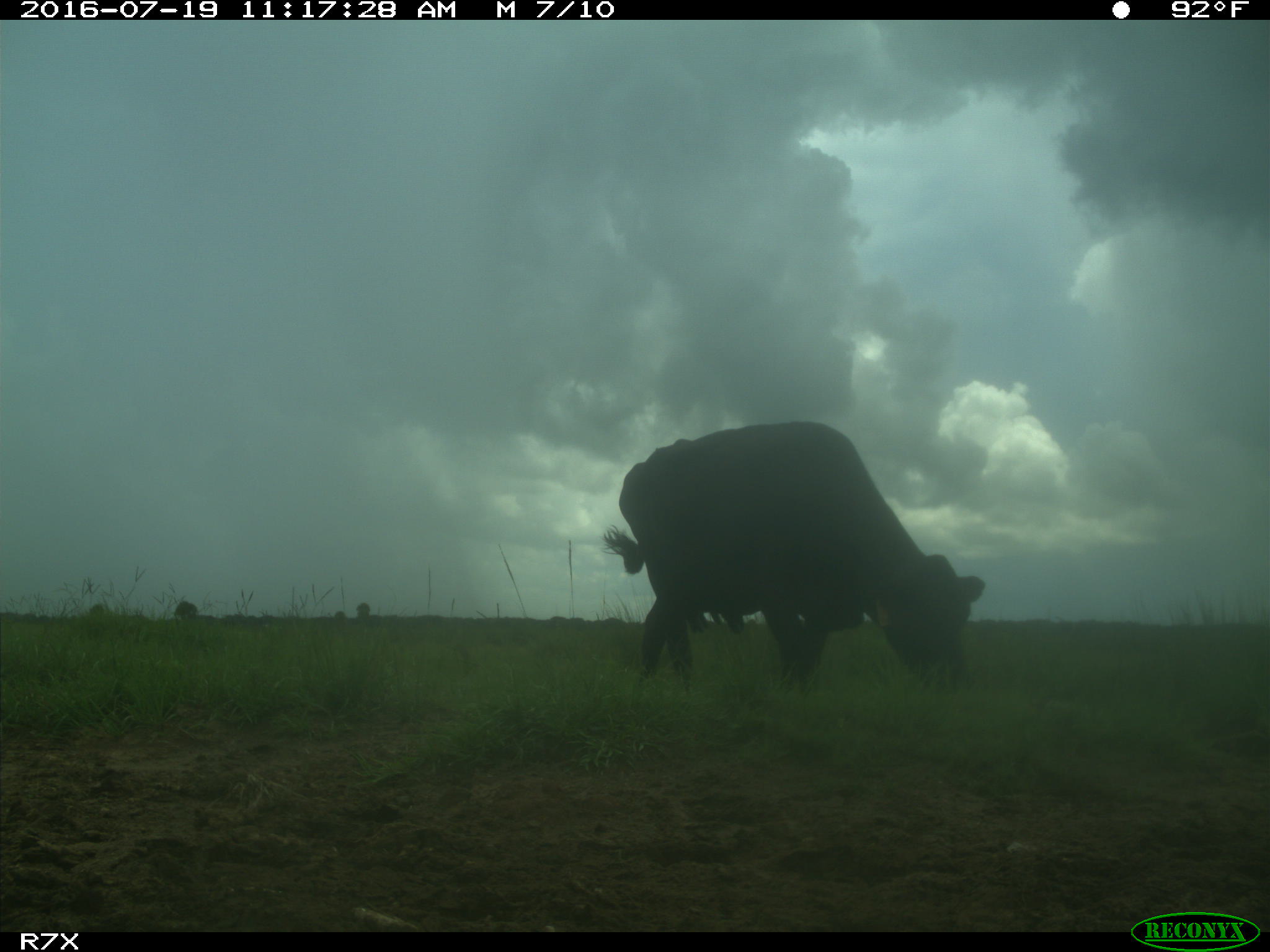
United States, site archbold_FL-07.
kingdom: Animalia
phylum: Chordata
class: Mammalia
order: Artiodactyla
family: Bovidae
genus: Bos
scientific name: Bos taurus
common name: domestic cow